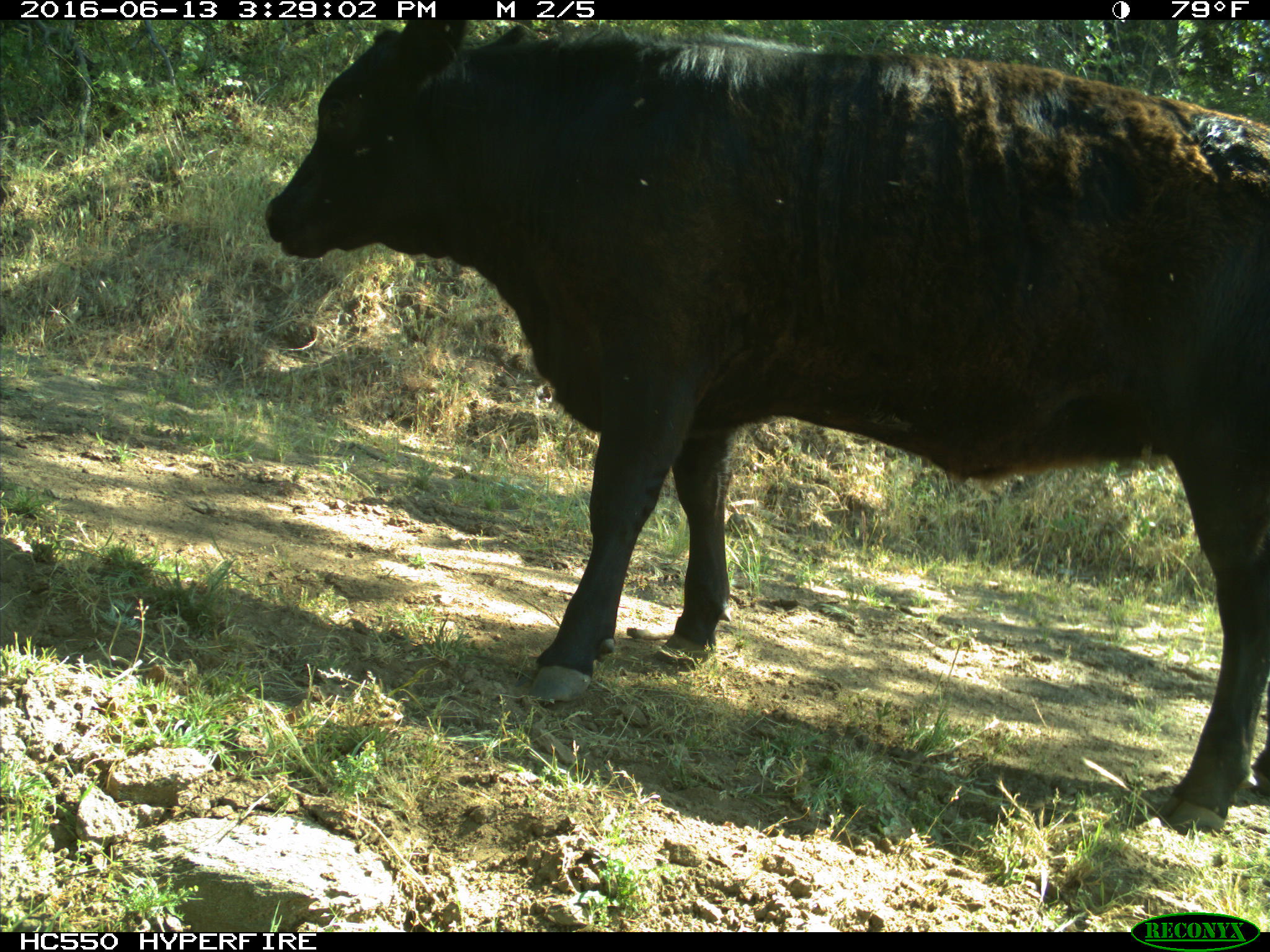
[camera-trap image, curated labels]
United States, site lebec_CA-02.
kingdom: Animalia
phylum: Chordata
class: Mammalia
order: Artiodactyla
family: Bovidae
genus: Bos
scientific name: Bos taurus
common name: domestic cow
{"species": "Bos taurus (domestic cow)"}